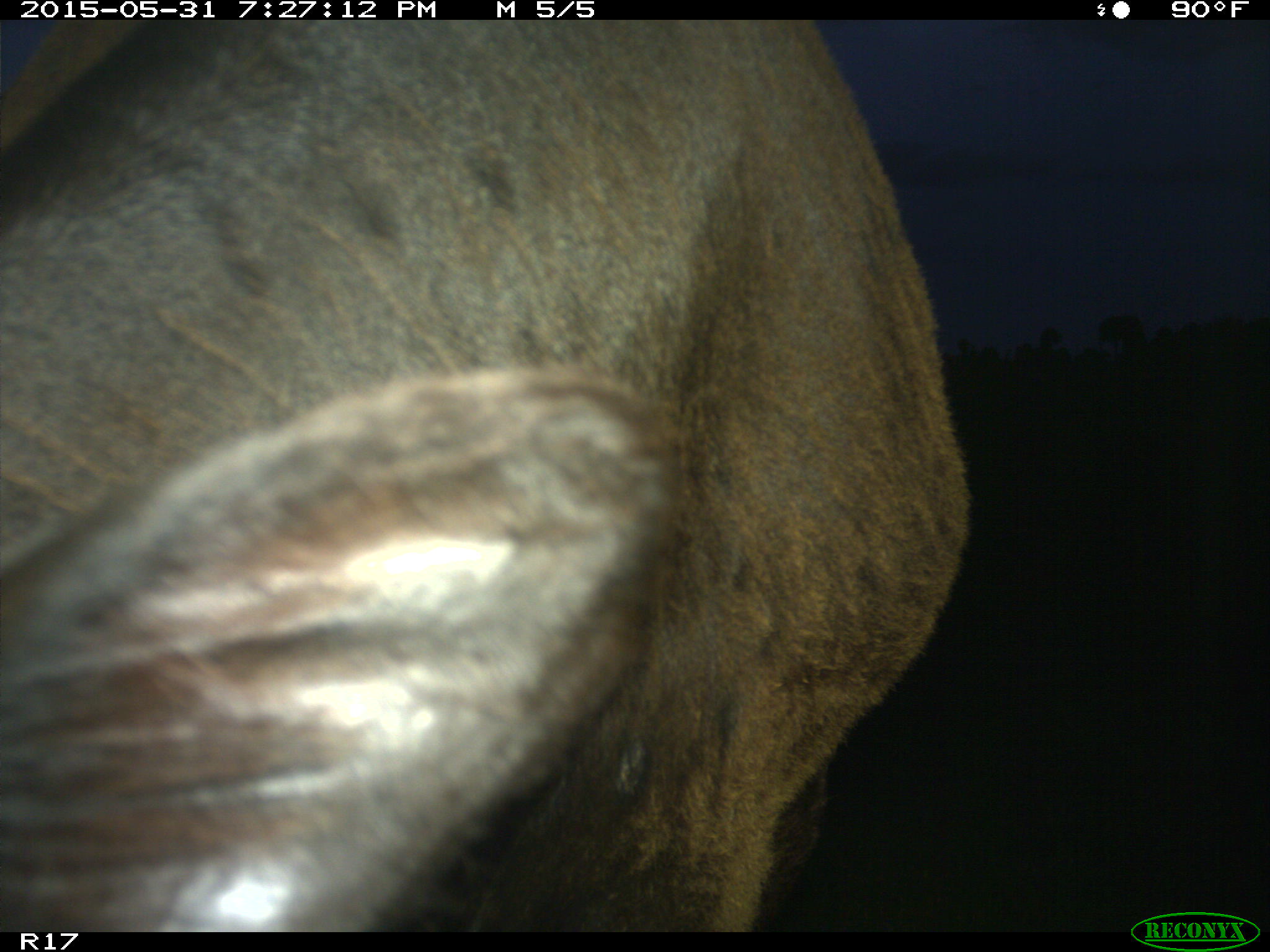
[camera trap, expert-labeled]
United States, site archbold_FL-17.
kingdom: Animalia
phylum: Chordata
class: Mammalia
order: Artiodactyla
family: Bovidae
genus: Bos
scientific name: Bos taurus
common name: domestic cow